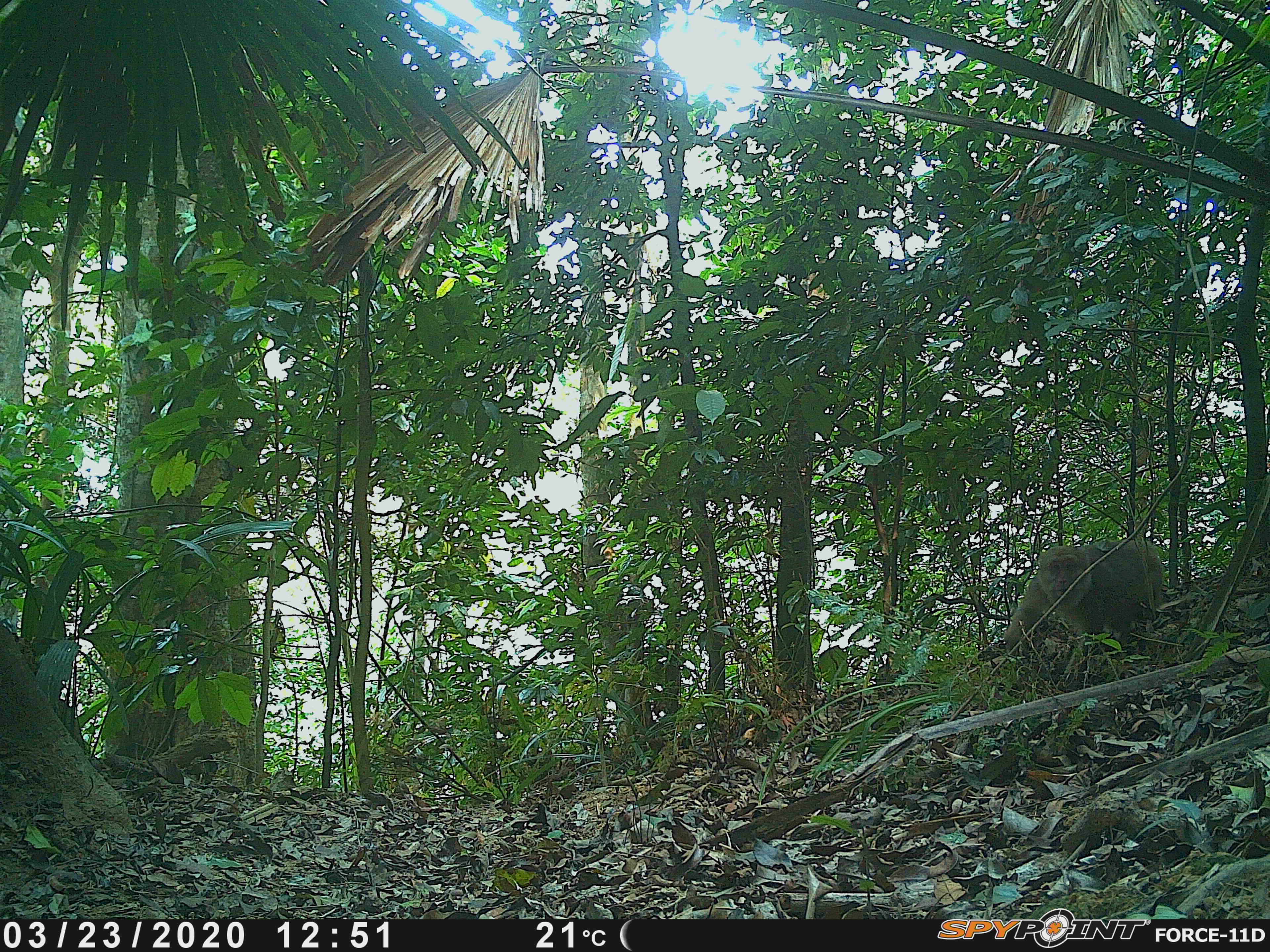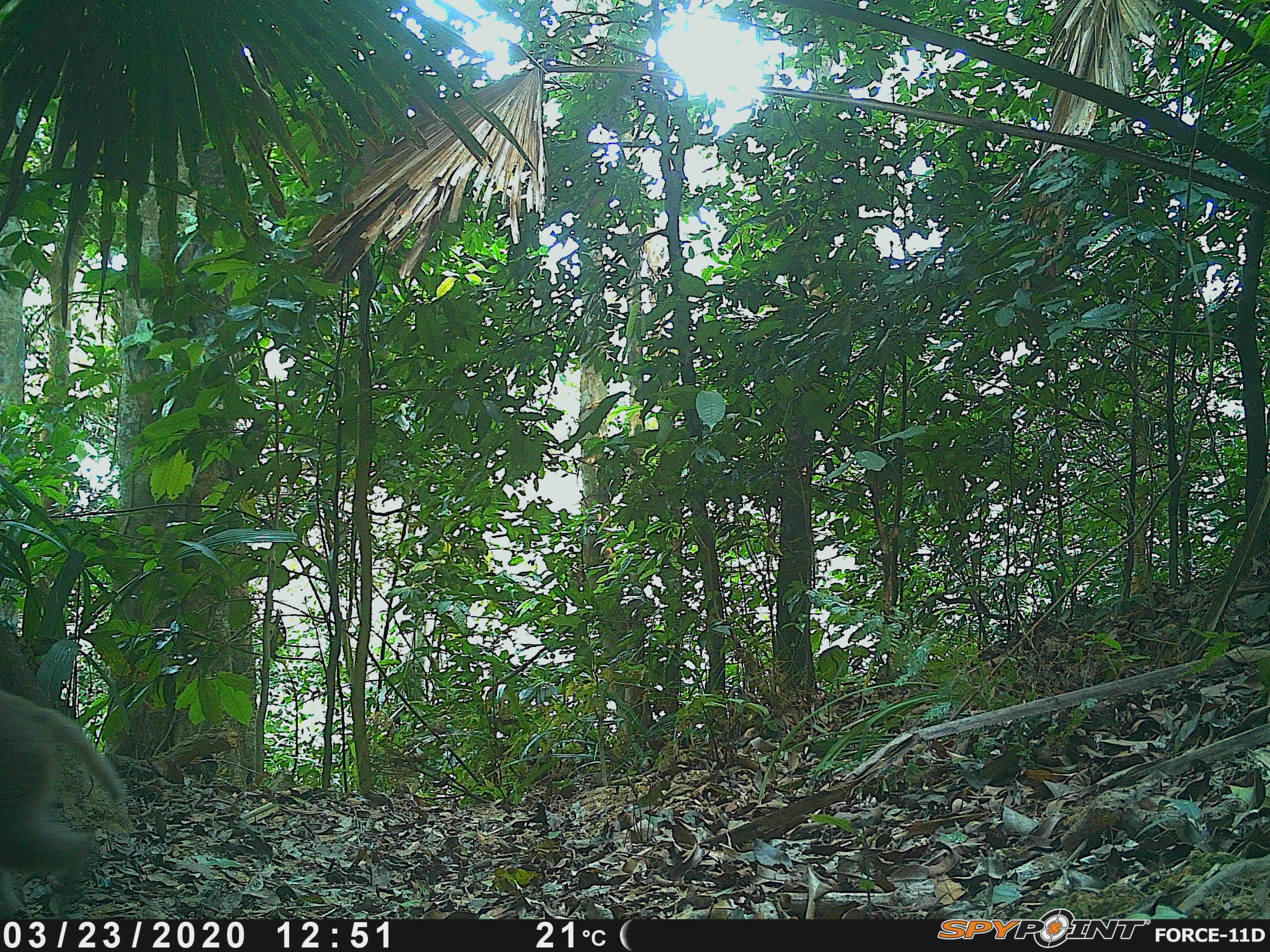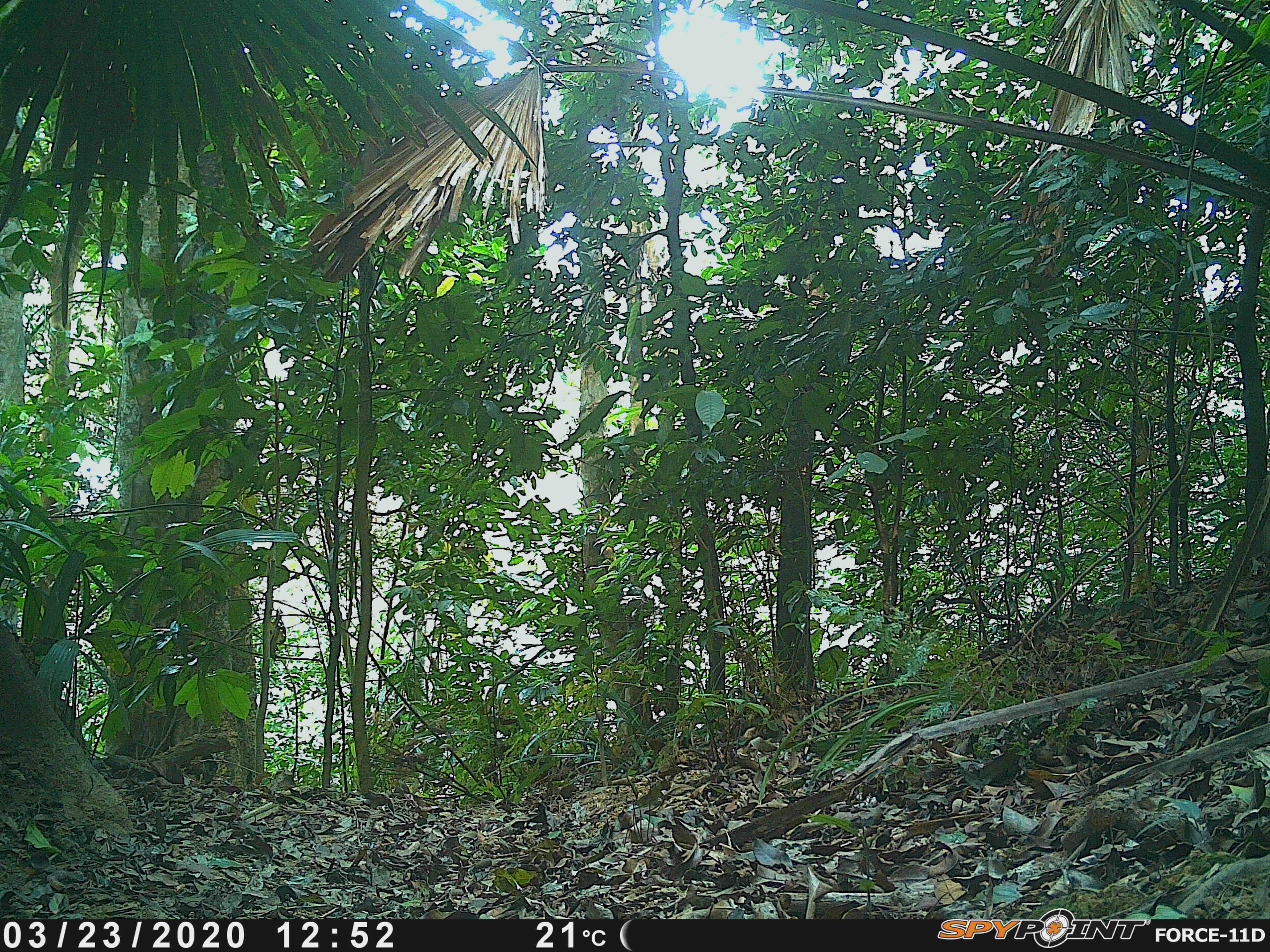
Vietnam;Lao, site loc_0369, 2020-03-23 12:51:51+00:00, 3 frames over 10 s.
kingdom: Animalia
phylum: Chordata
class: Mammalia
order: Primates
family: Cercopithecidae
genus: Macaca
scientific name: Macaca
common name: macaques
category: assam or rhesus macaque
Assam or rhesus macaque (macaques) (Macaca). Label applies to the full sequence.